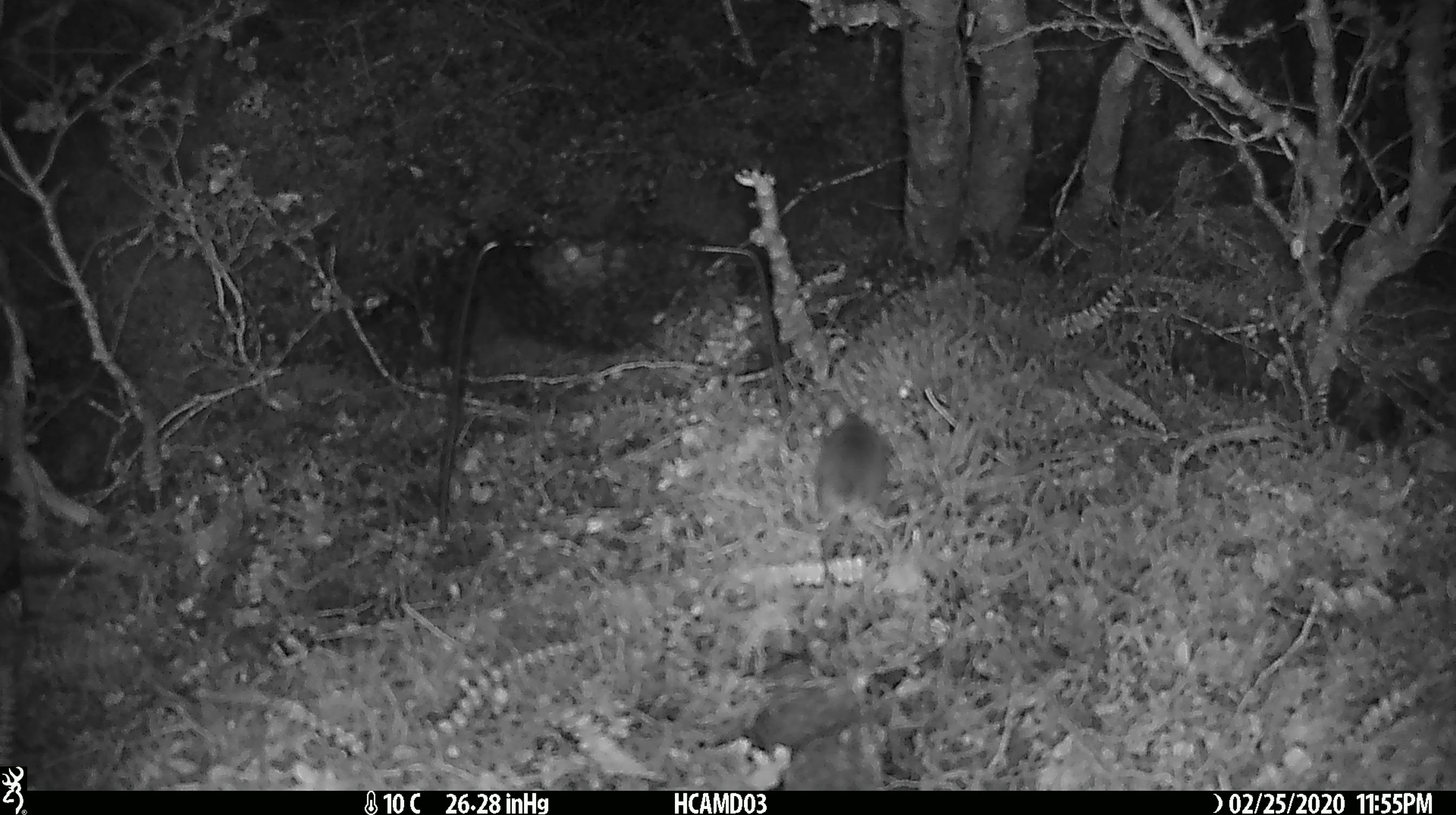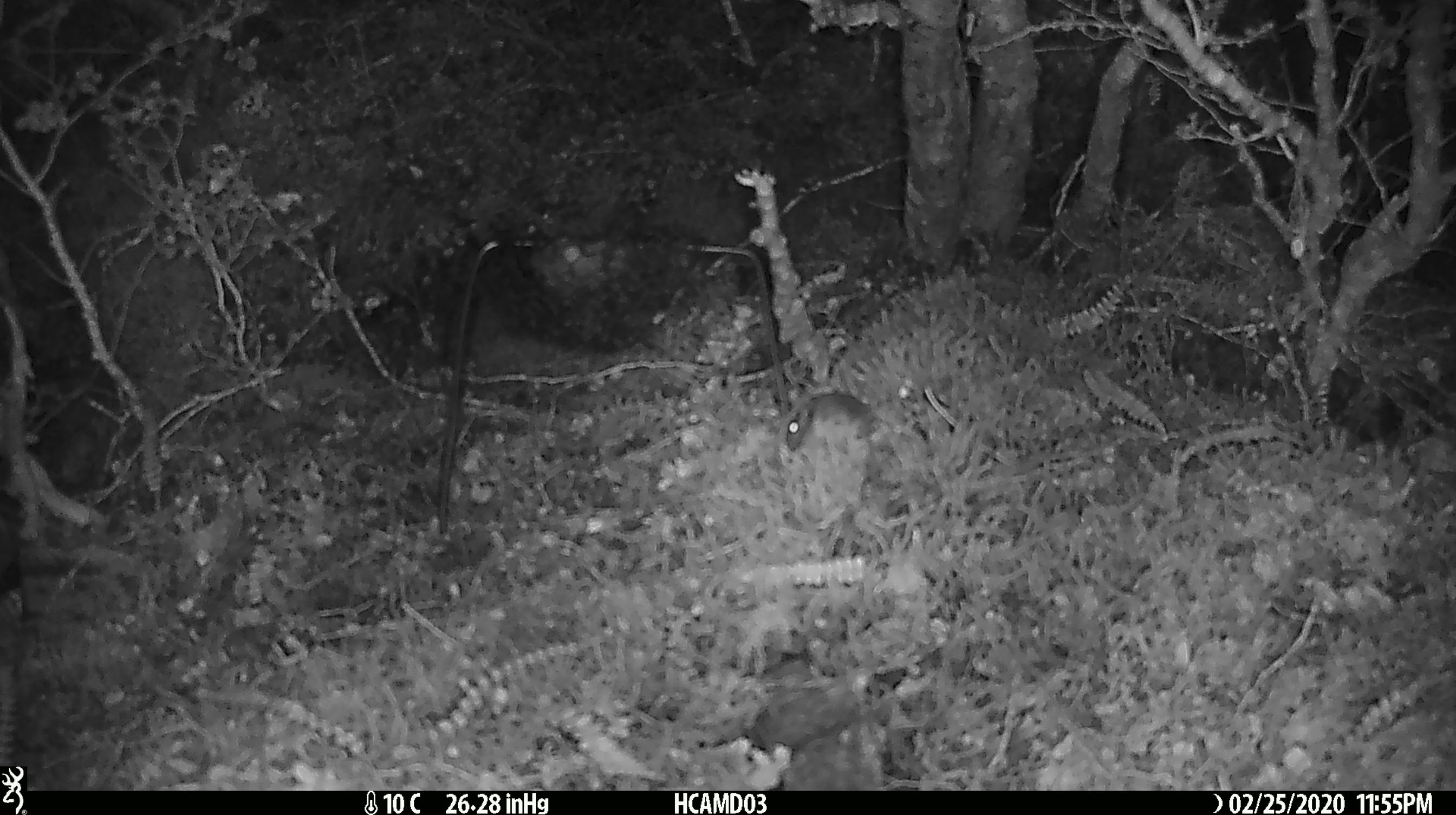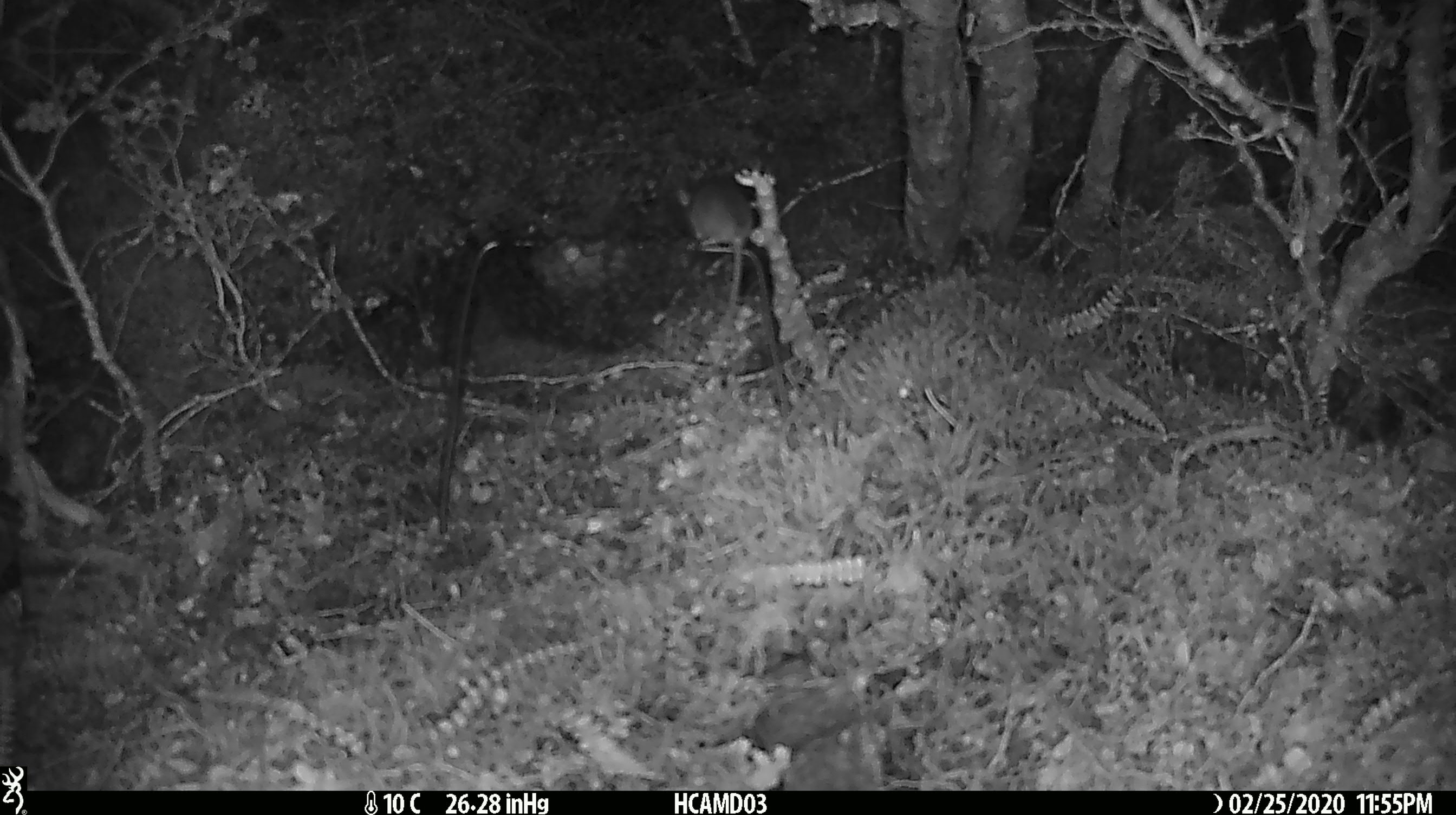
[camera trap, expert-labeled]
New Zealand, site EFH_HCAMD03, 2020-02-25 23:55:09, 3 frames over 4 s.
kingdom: Animalia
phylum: Chordata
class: Mammalia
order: Rodentia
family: Muridae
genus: Mus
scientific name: Mus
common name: mouse